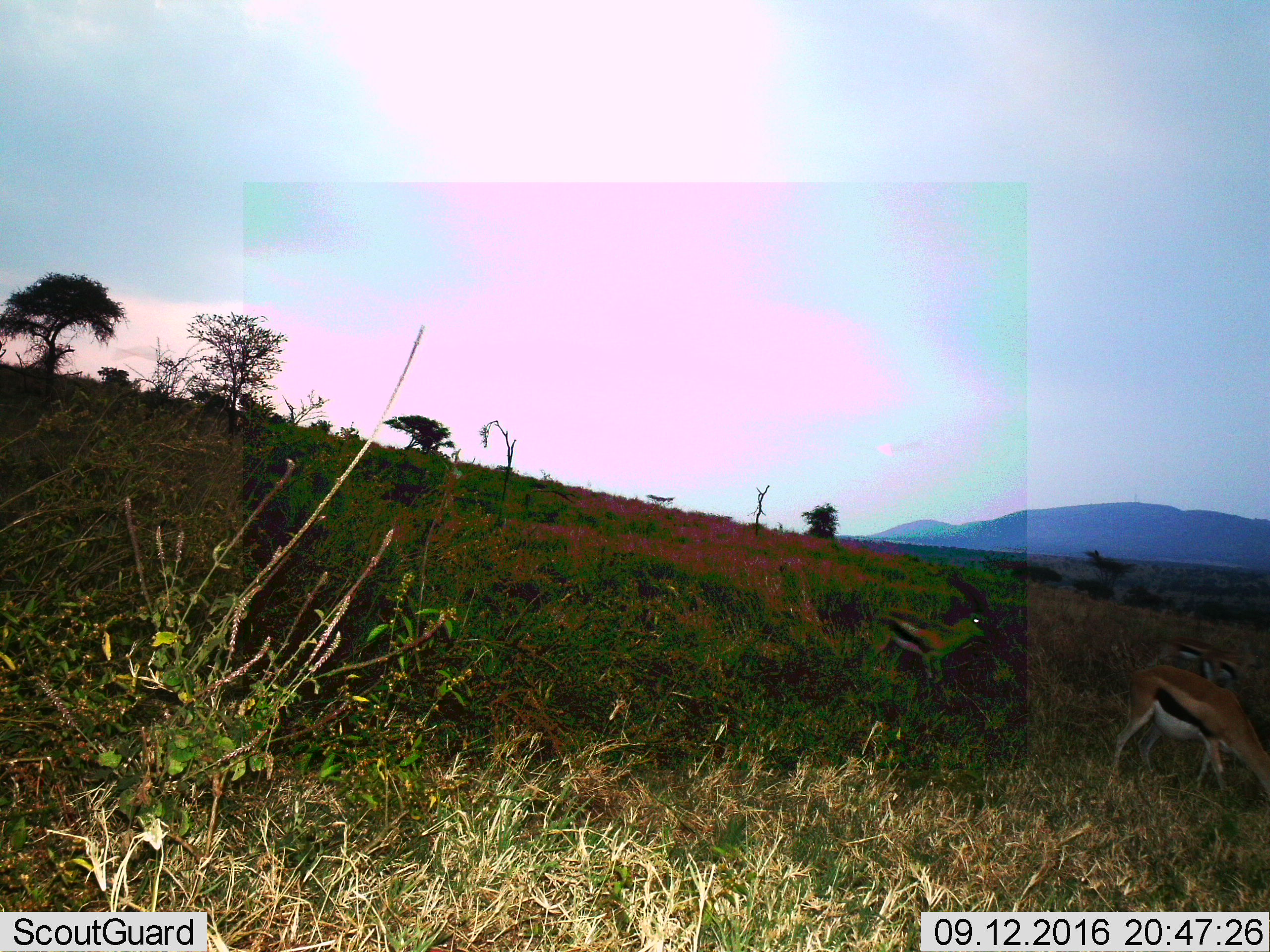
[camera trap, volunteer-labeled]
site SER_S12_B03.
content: unidentified animal